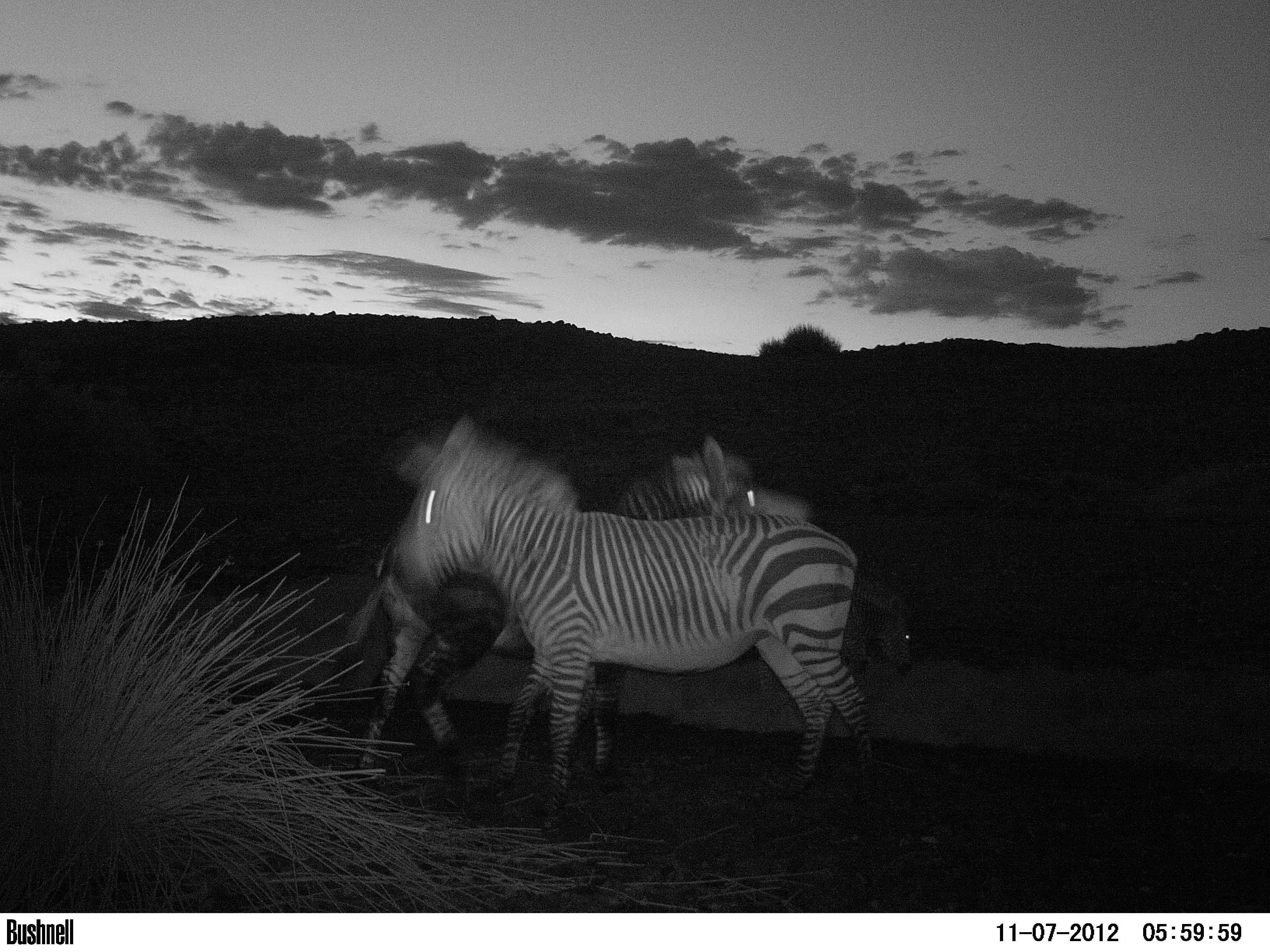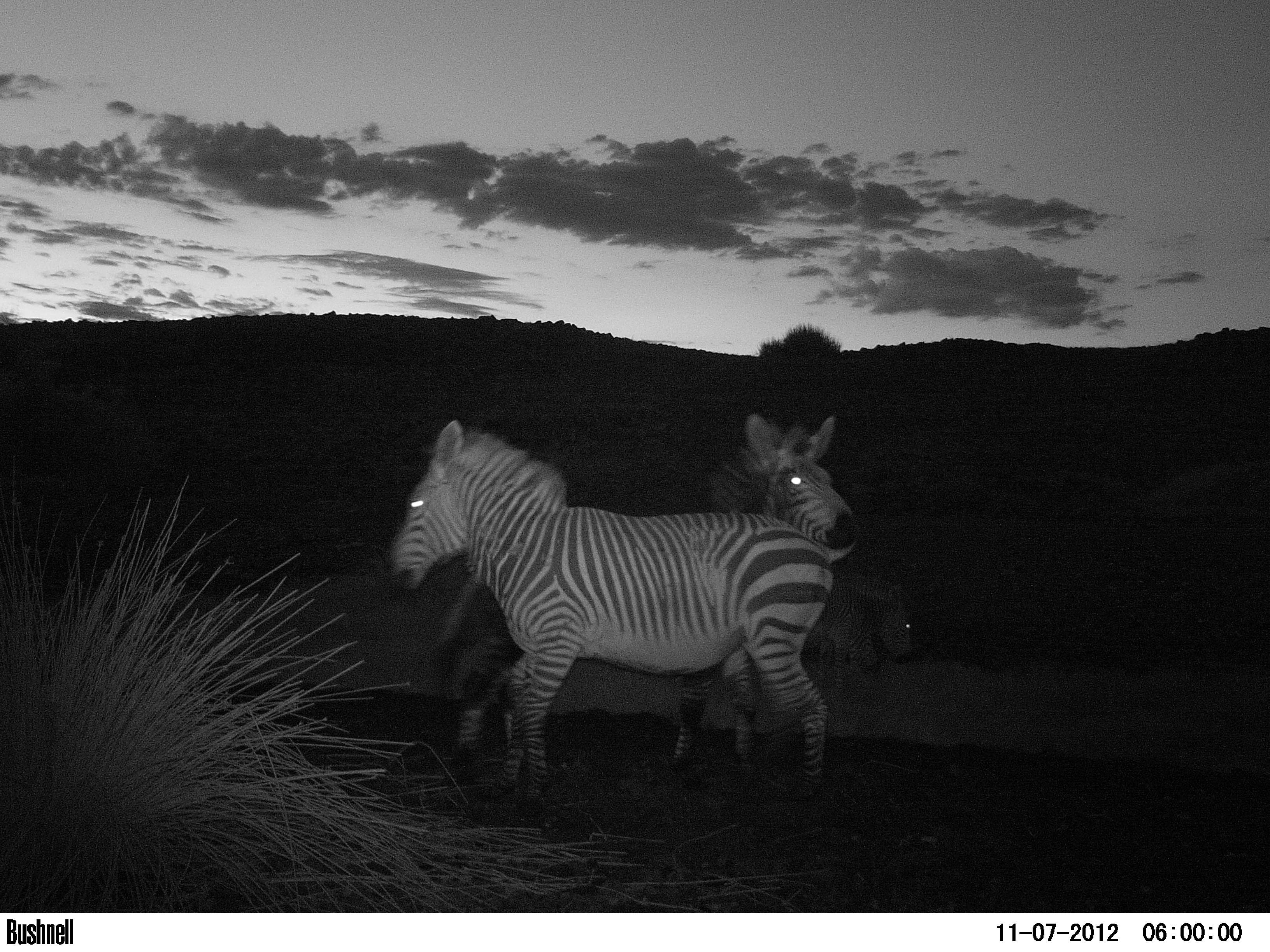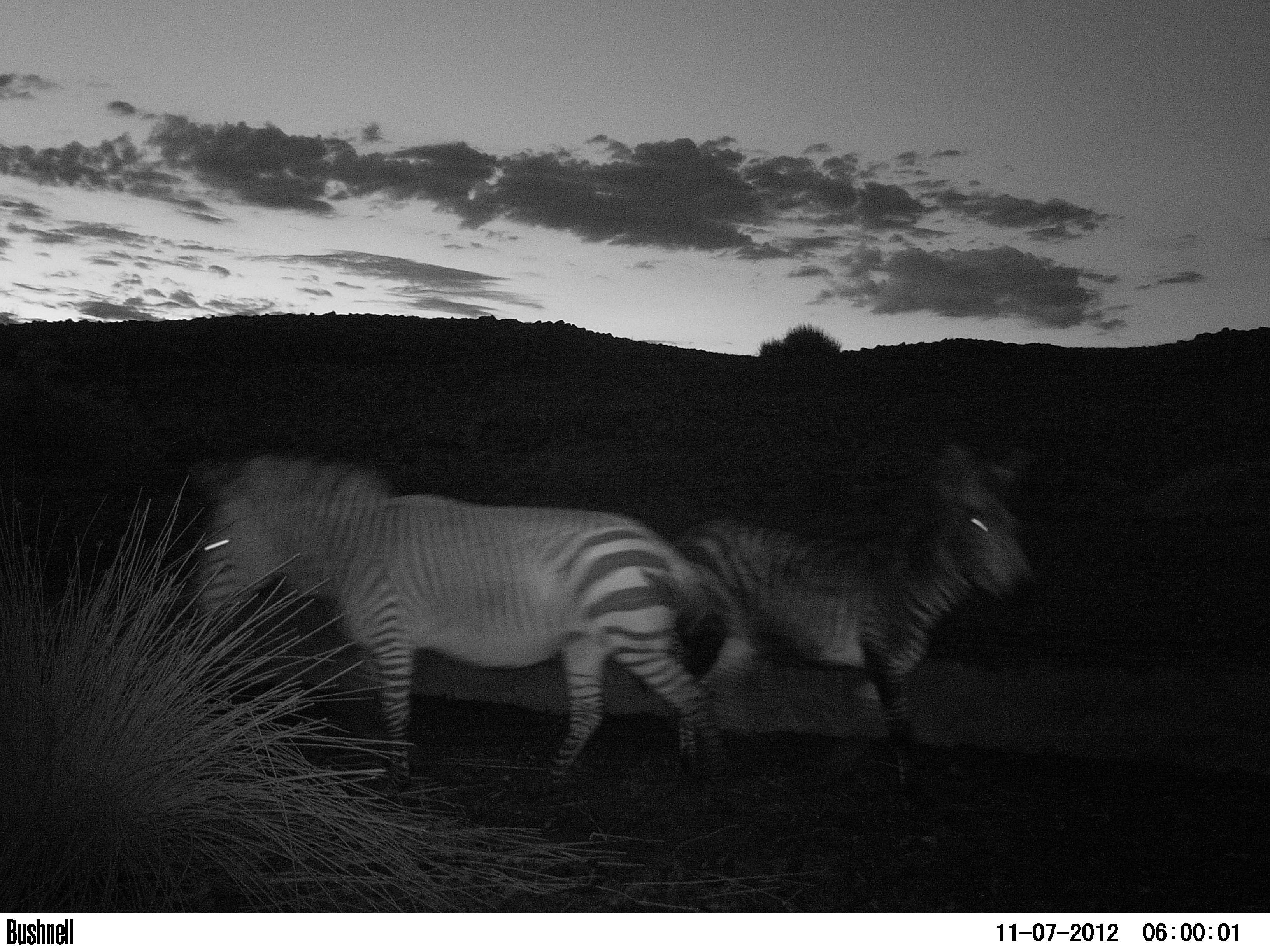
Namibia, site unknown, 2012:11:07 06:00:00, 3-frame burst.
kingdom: Animalia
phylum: Chordata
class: Mammalia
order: Perissodactyla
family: Equidae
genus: Equus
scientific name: Equus zebra hartmannae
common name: hartmann's mountain zebra